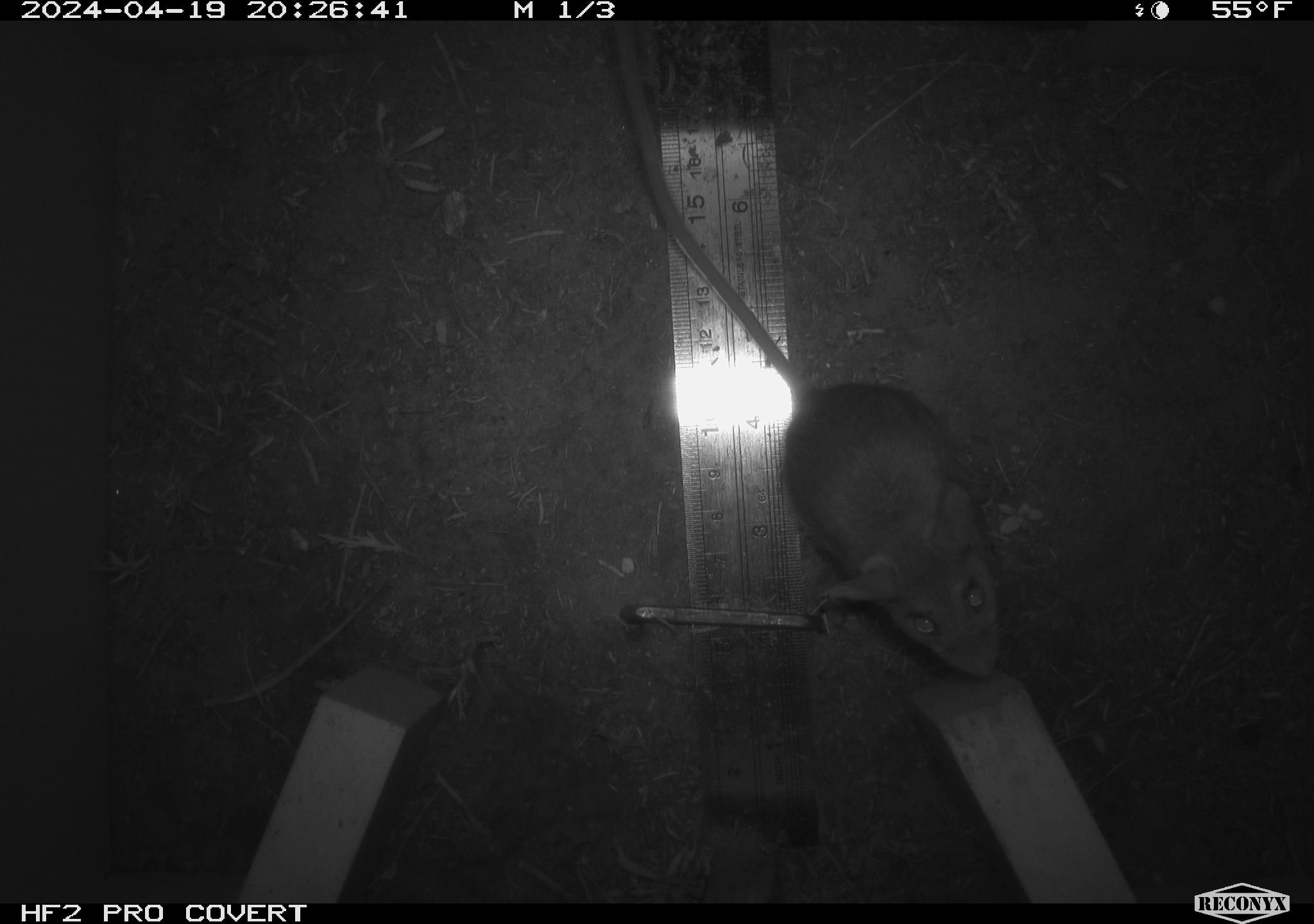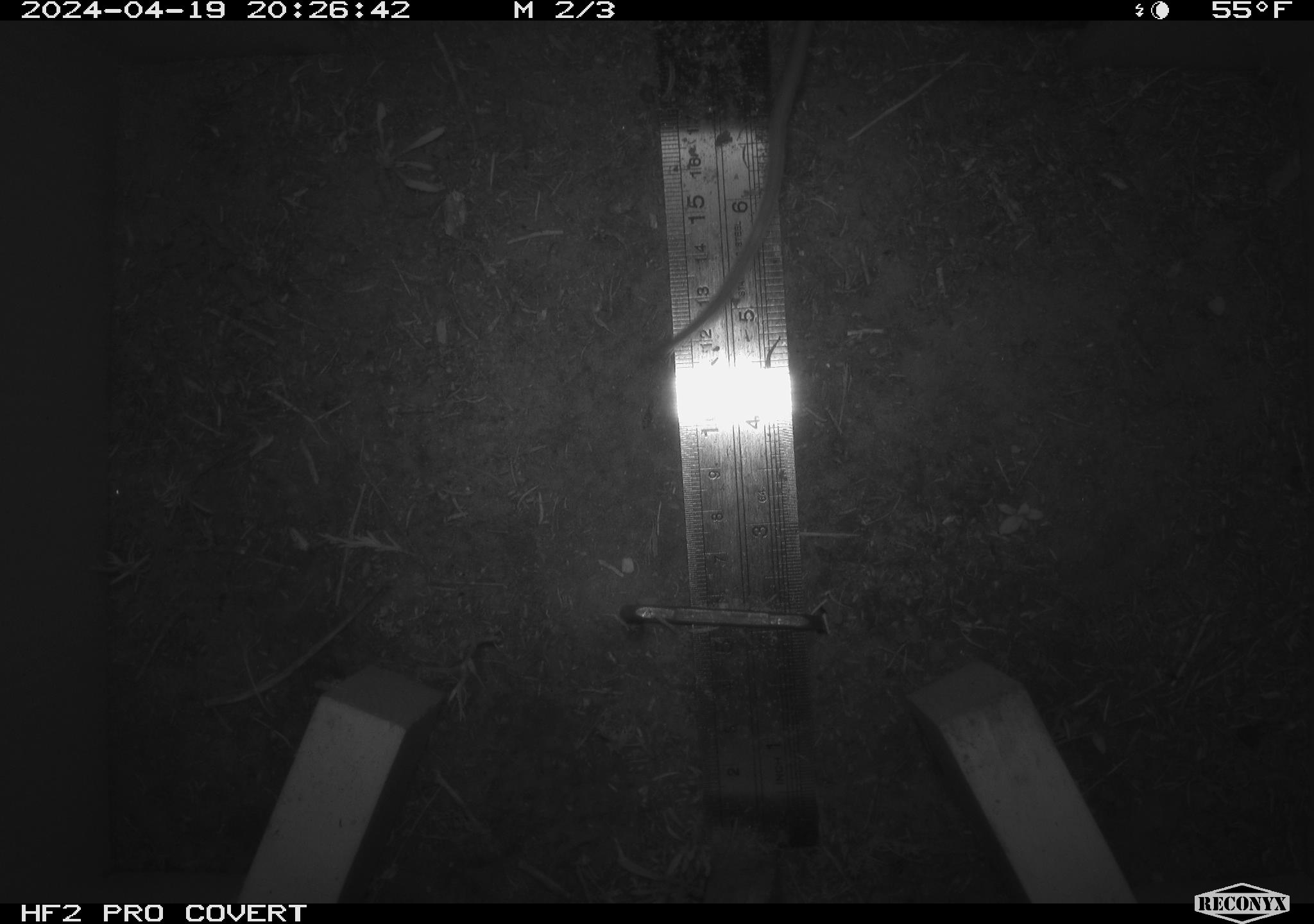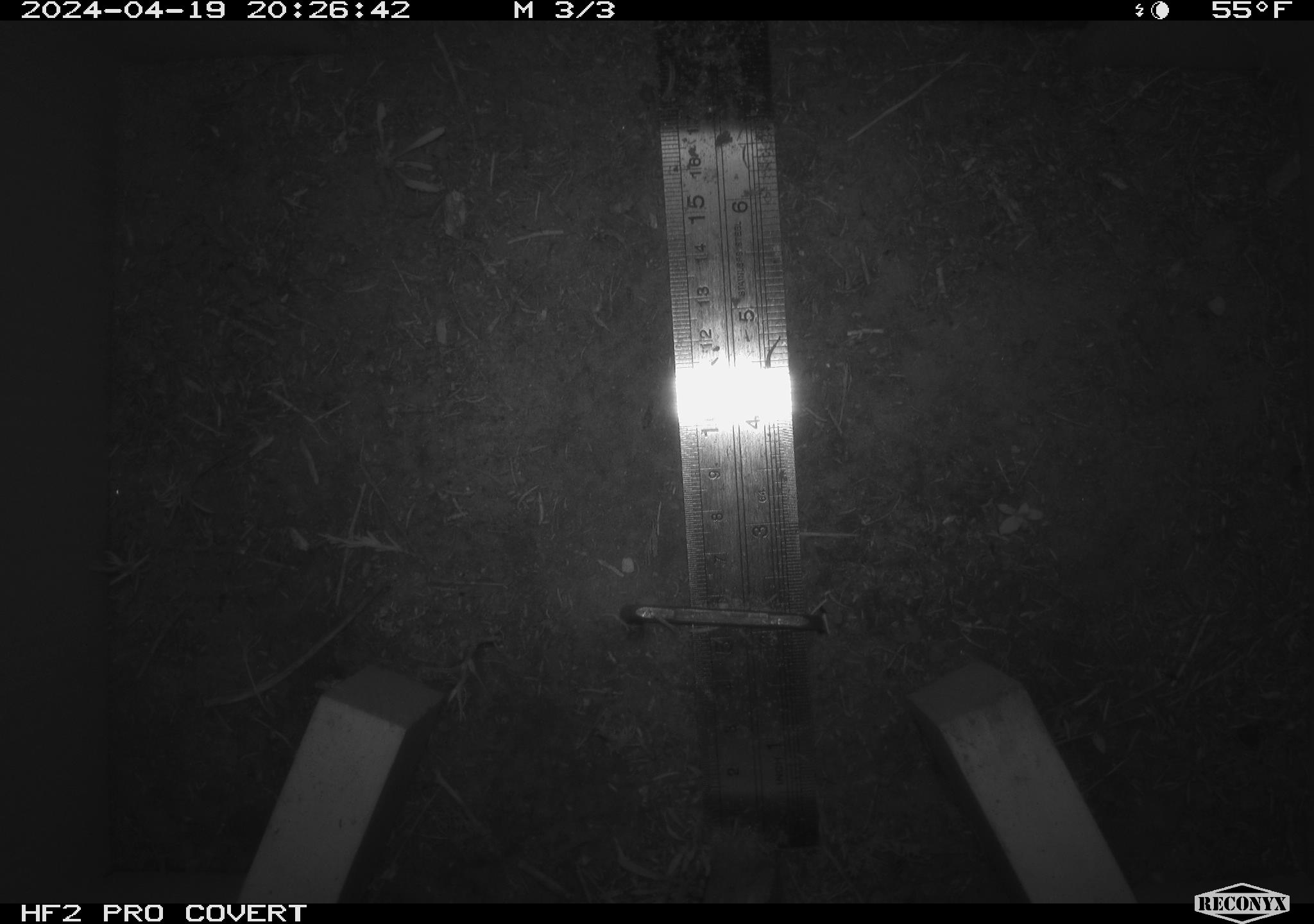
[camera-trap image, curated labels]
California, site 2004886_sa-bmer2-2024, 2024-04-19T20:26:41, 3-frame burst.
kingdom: Animalia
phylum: Chordata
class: Mammalia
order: Rodentia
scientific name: Rodentia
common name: mouse species